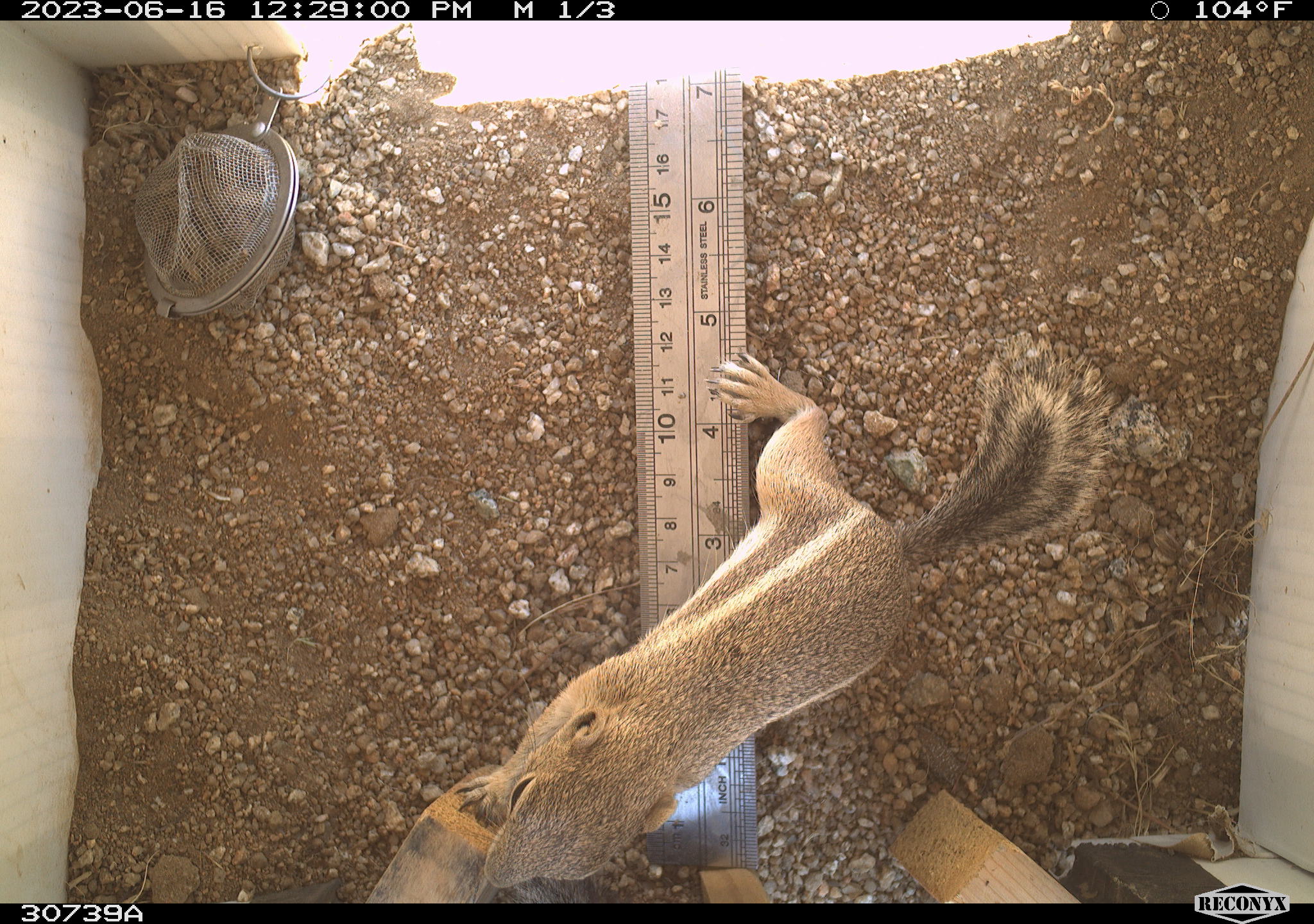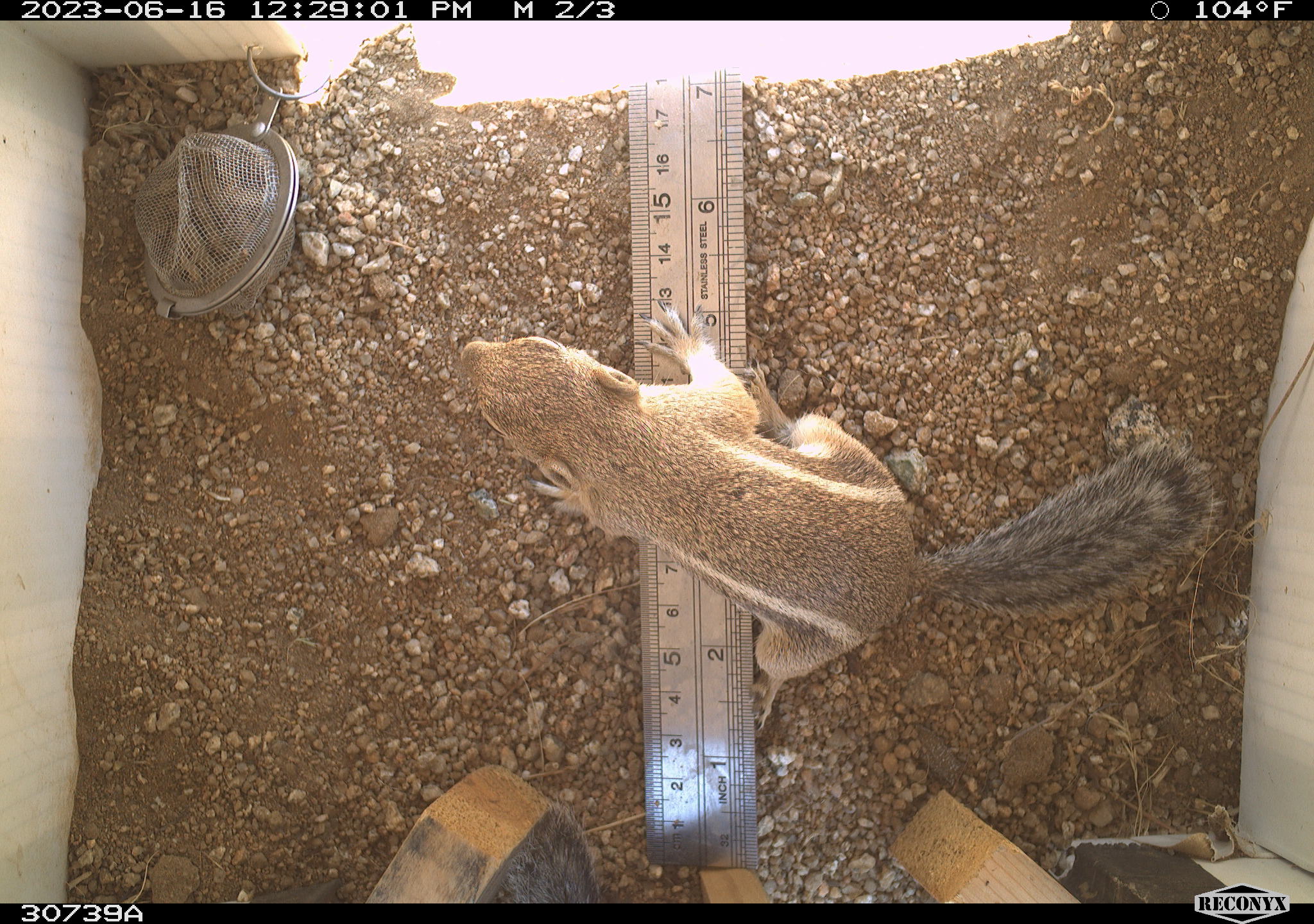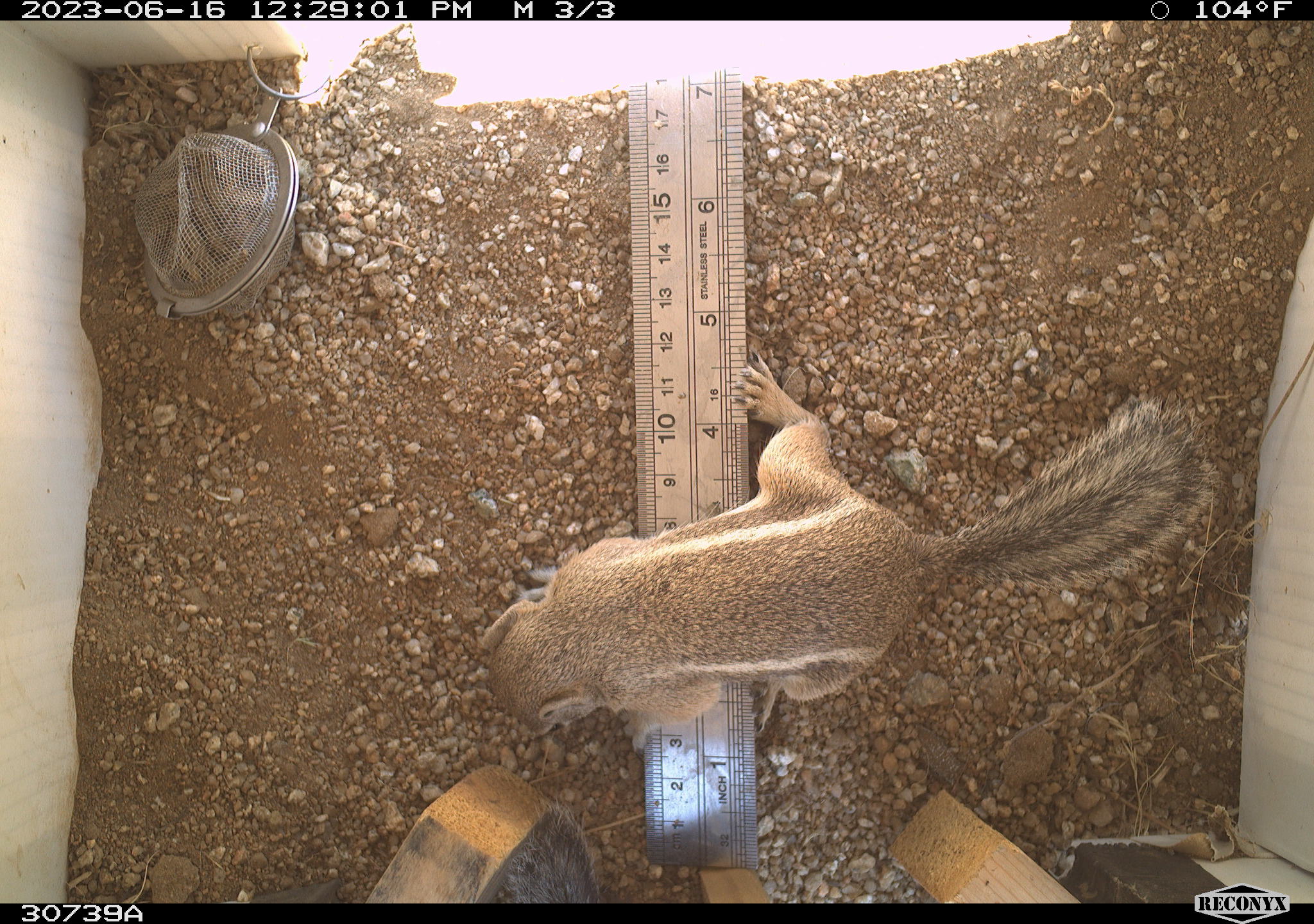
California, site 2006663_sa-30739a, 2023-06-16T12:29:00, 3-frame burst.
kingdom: Animalia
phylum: Chordata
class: Mammalia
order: Rodentia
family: Sciuridae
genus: Ammospermophilus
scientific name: Ammospermophilus leucurus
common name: white-tailed antelope squirrel